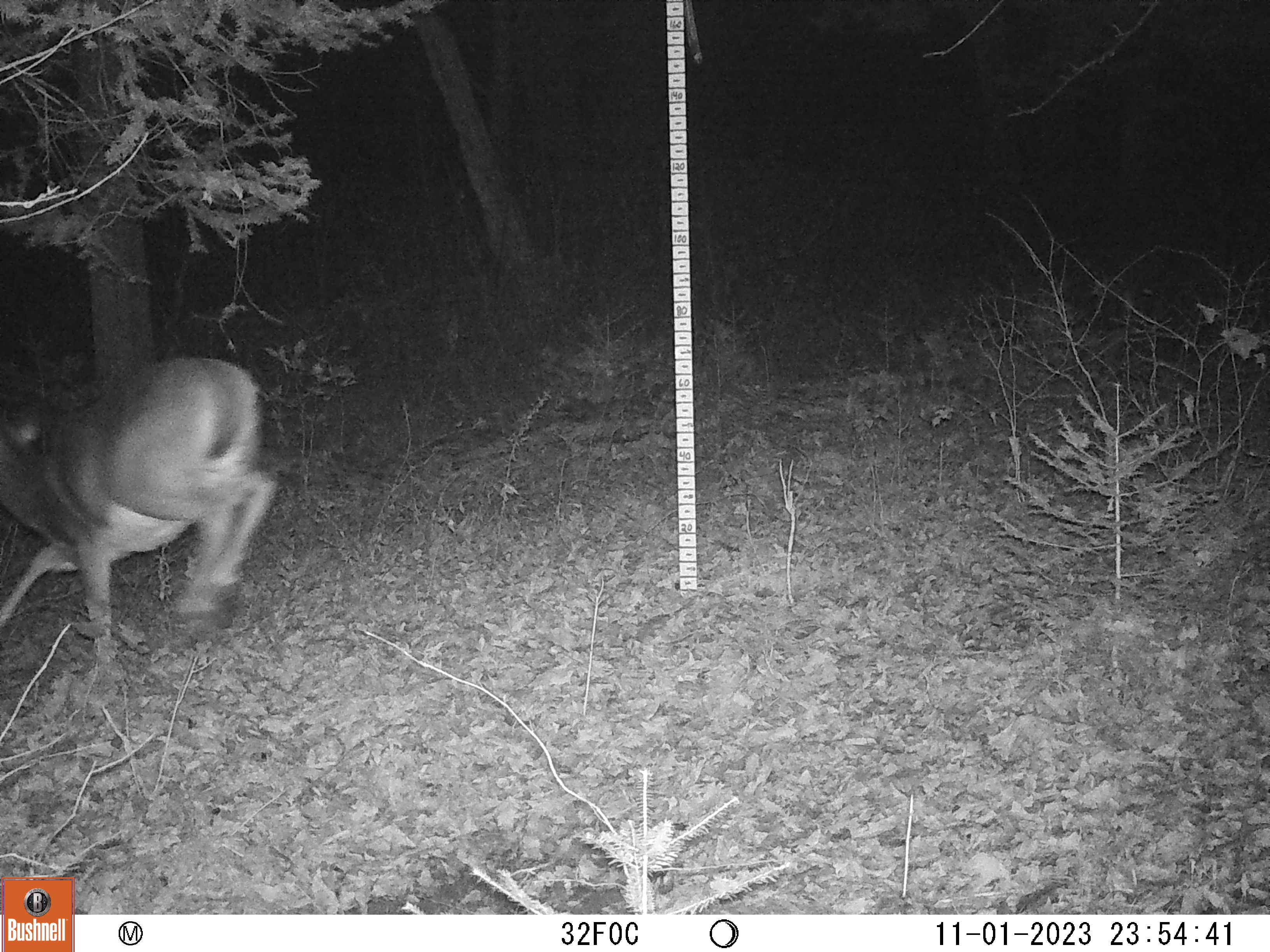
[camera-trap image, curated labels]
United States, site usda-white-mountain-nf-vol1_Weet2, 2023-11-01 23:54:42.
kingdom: Animalia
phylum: Chordata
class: Mammalia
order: Artiodactyla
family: Cervidae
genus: Odocoileus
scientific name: Odocoileus virginianus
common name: white-tailed deer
White-tailed deer (Odocoileus virginianus).